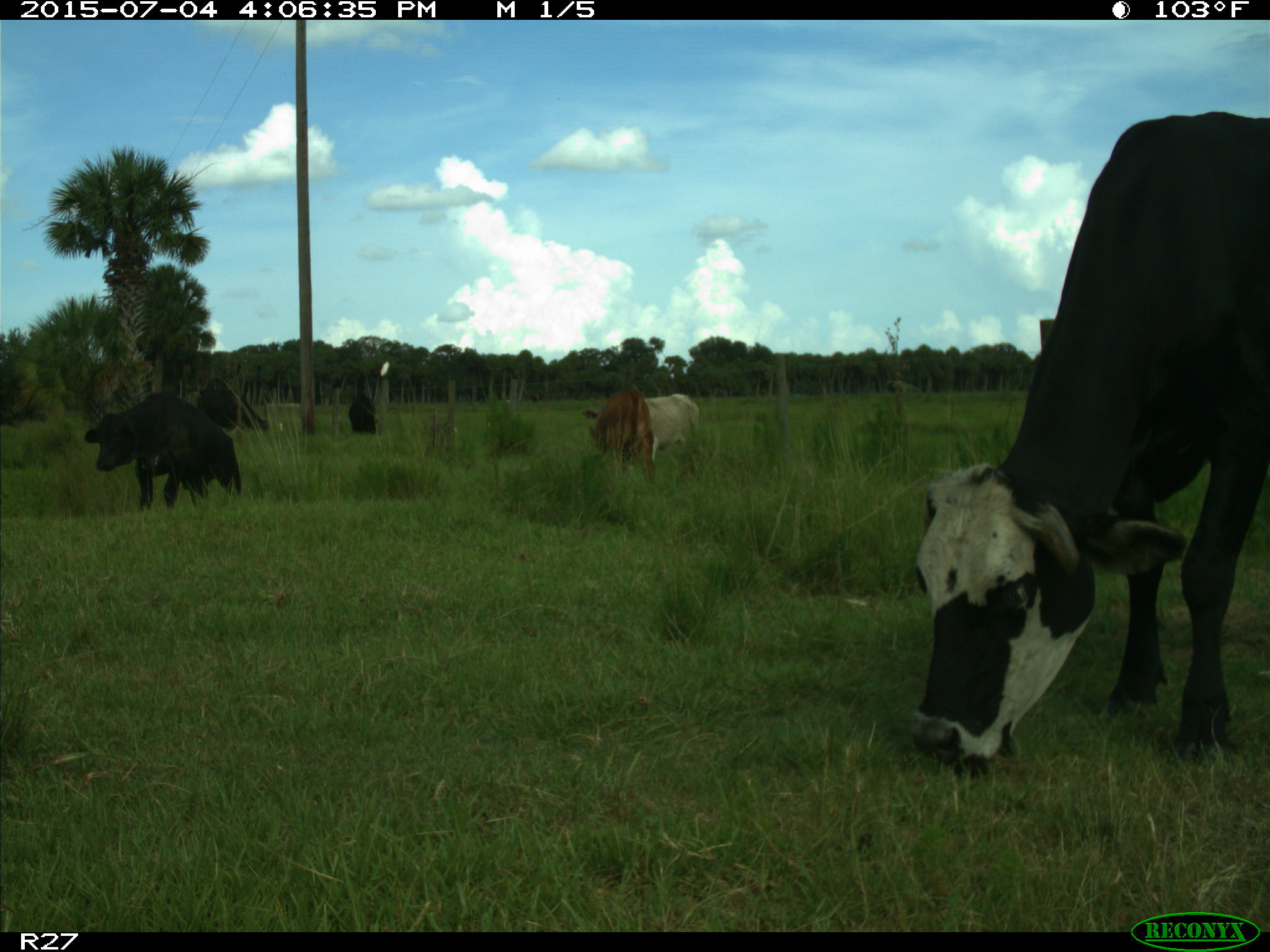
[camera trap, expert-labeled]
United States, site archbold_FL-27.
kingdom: Animalia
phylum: Chordata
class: Mammalia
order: Artiodactyla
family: Bovidae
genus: Bos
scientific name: Bos taurus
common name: domestic cow